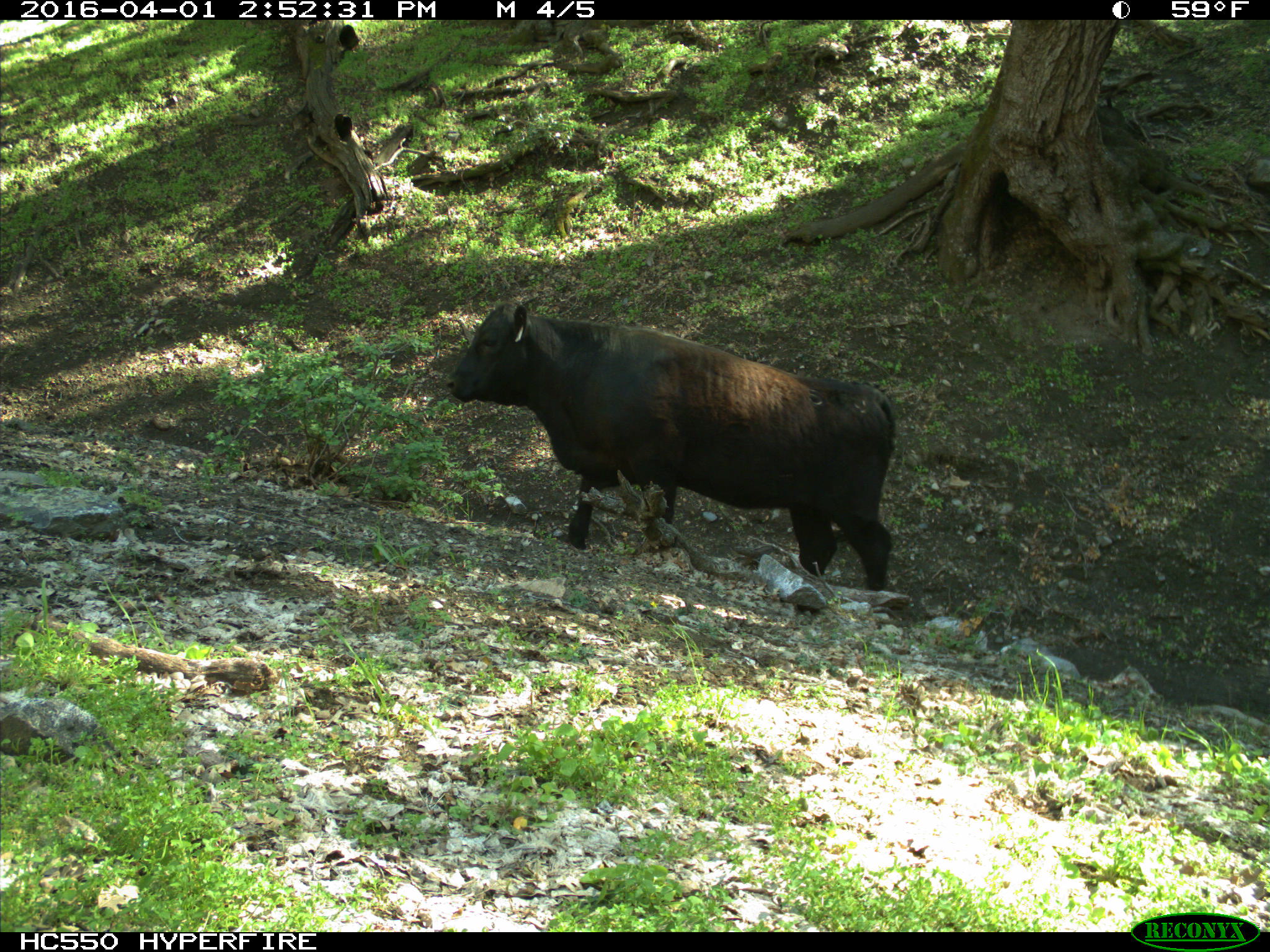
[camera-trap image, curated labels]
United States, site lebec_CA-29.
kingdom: Animalia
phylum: Chordata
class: Mammalia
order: Artiodactyla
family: Bovidae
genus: Bos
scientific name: Bos taurus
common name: domestic cow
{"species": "Bos taurus (domestic cow)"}